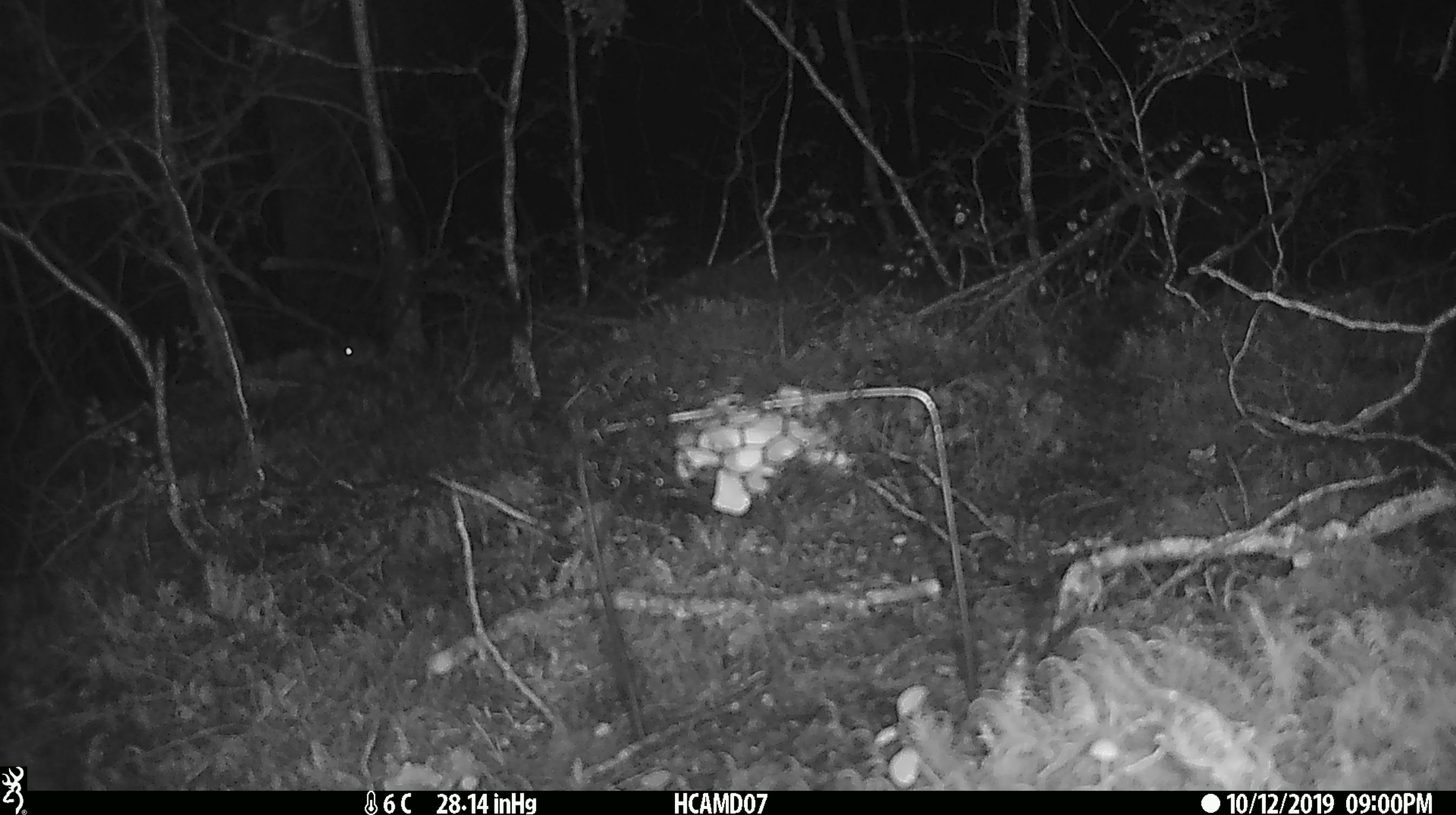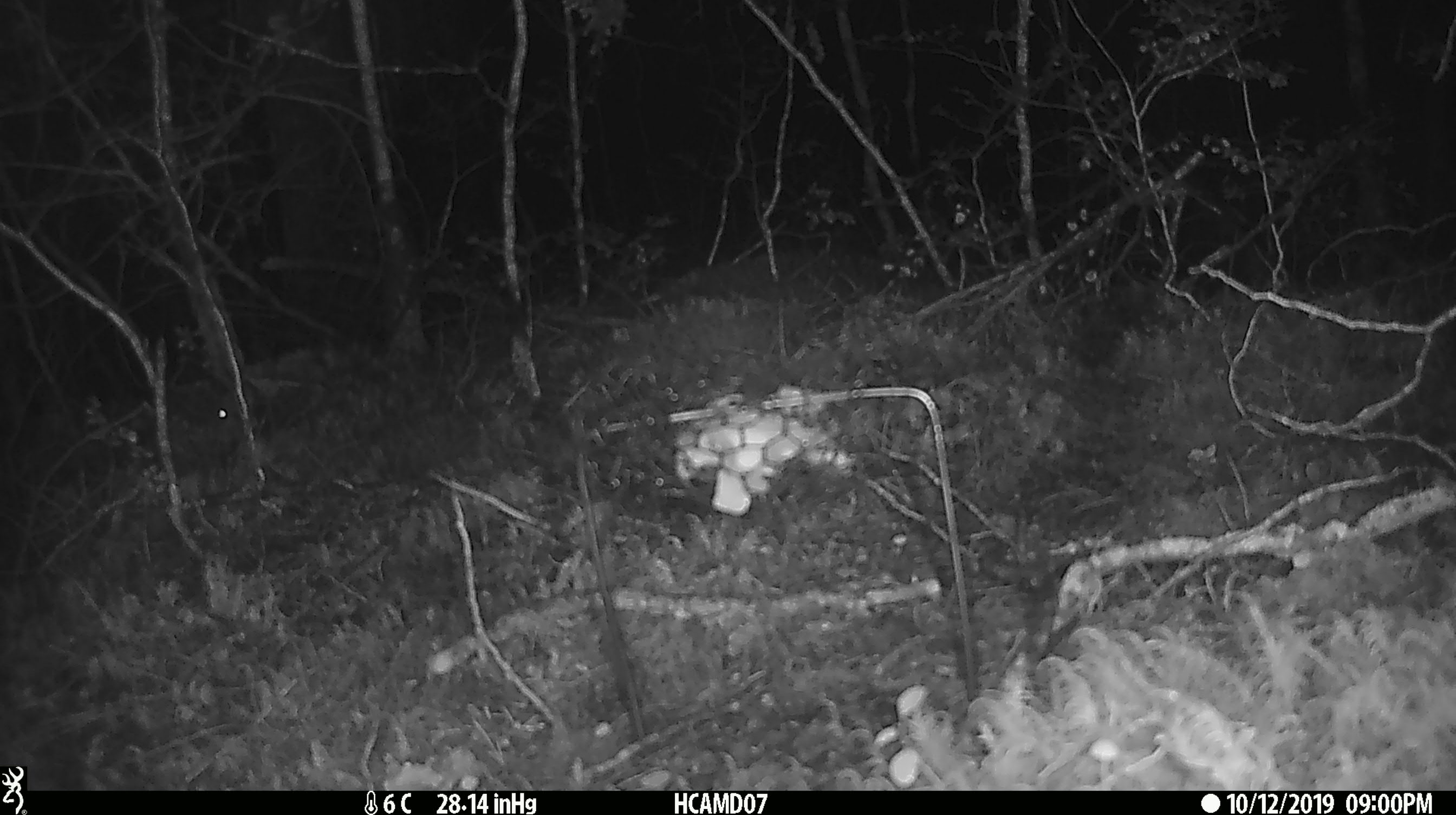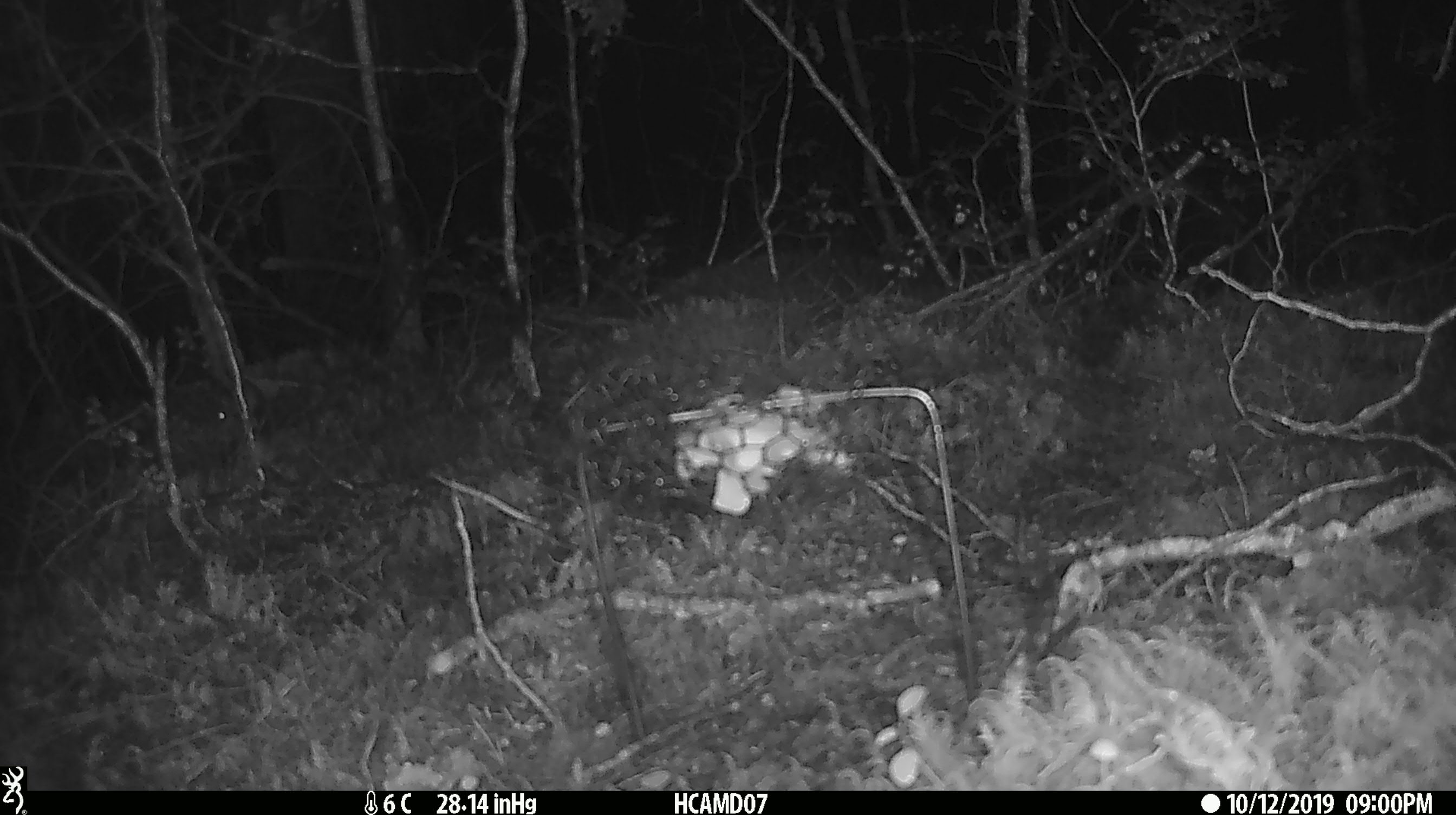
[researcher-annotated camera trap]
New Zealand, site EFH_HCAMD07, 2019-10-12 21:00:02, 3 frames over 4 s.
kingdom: Animalia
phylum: Chordata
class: Mammalia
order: Rodentia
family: Muridae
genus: Mus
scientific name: Mus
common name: mouse